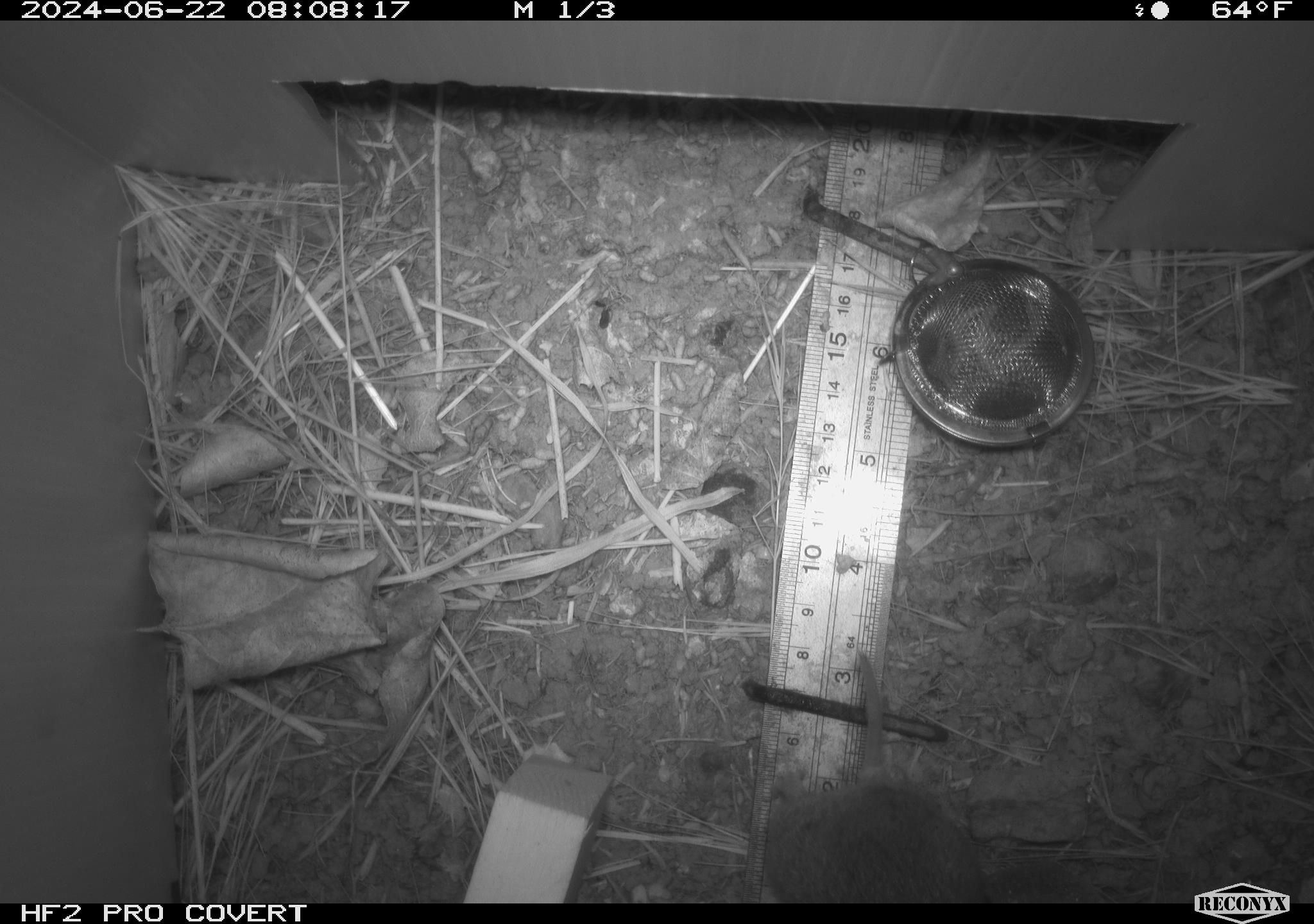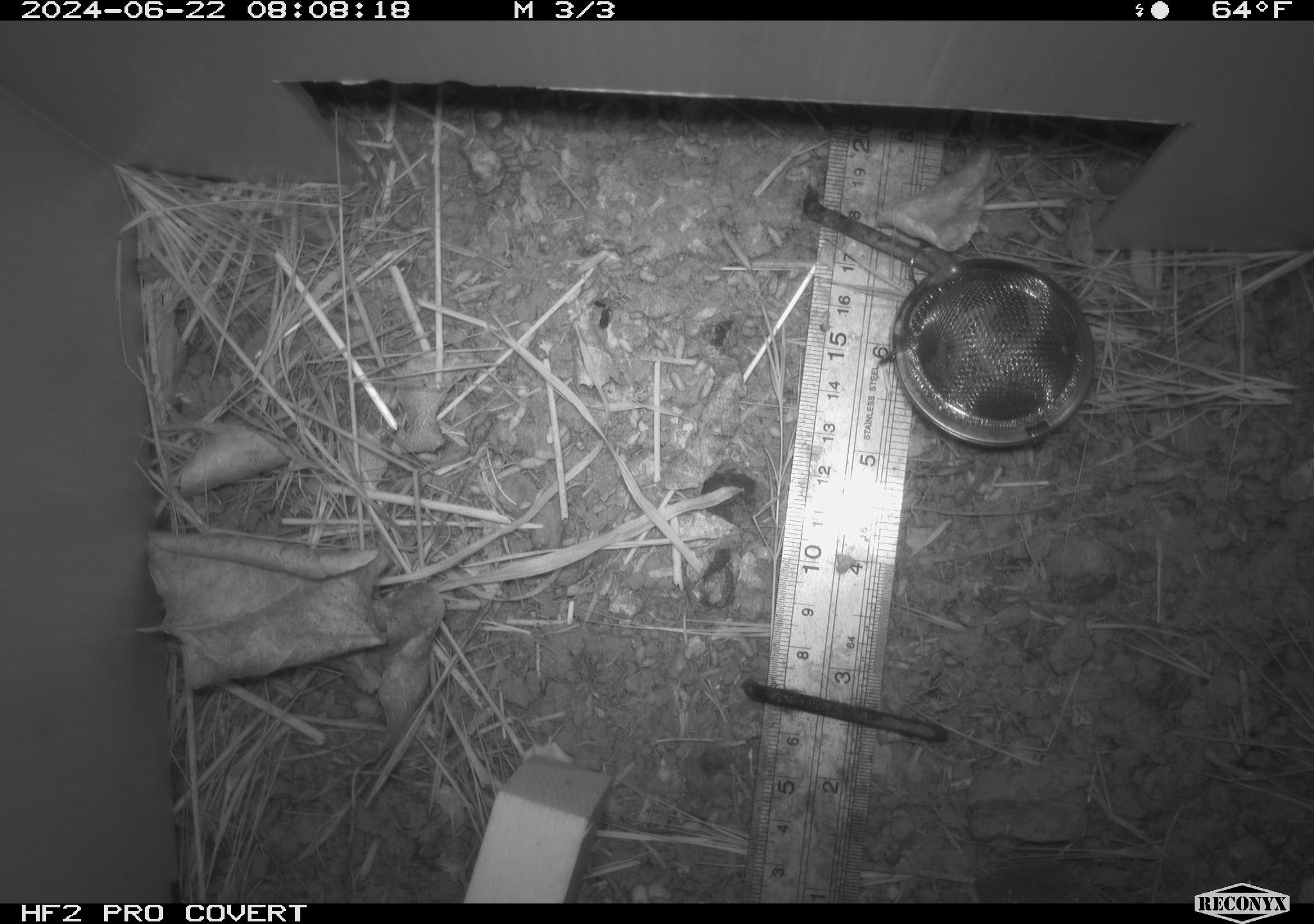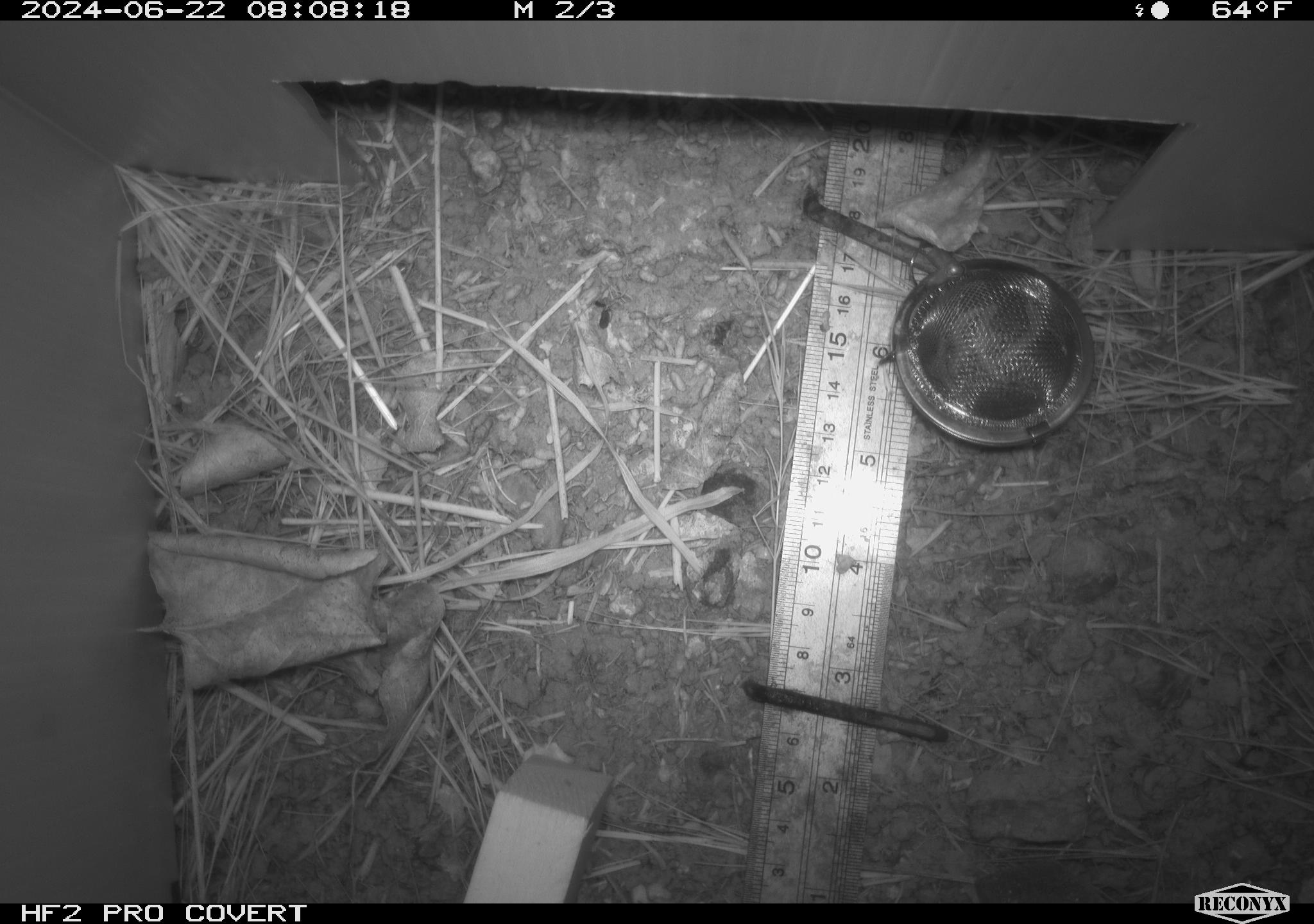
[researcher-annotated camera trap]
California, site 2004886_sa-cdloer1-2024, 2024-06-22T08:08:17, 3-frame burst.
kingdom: Animalia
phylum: Chordata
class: Mammalia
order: Rodentia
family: Cricetidae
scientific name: Arvicolinae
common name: voles, lemmings, and muskrats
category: arvicolinae subfamily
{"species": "arvicolinae subfamily (voles, lemmings, and muskrats) (Arvicolinae)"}